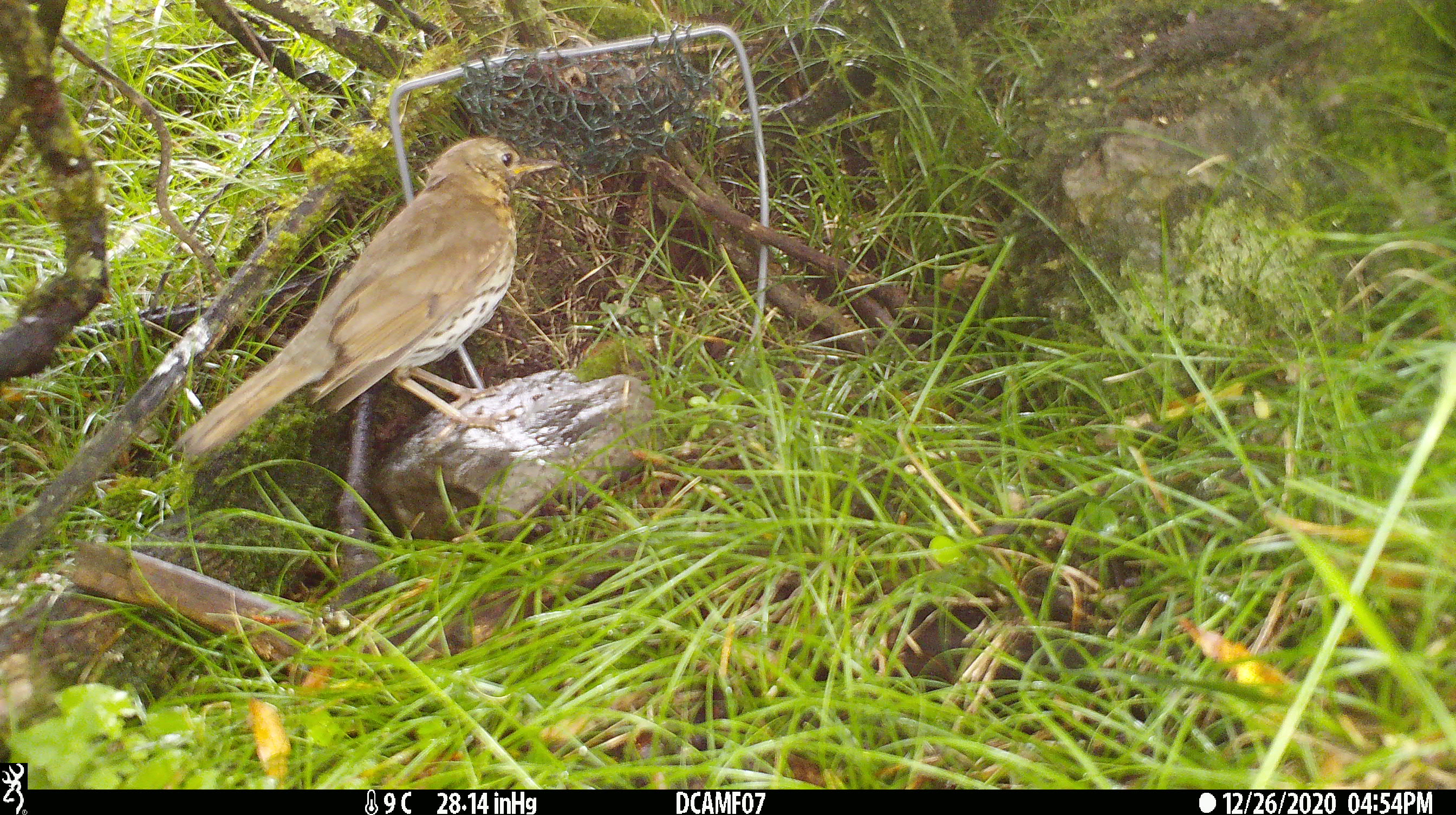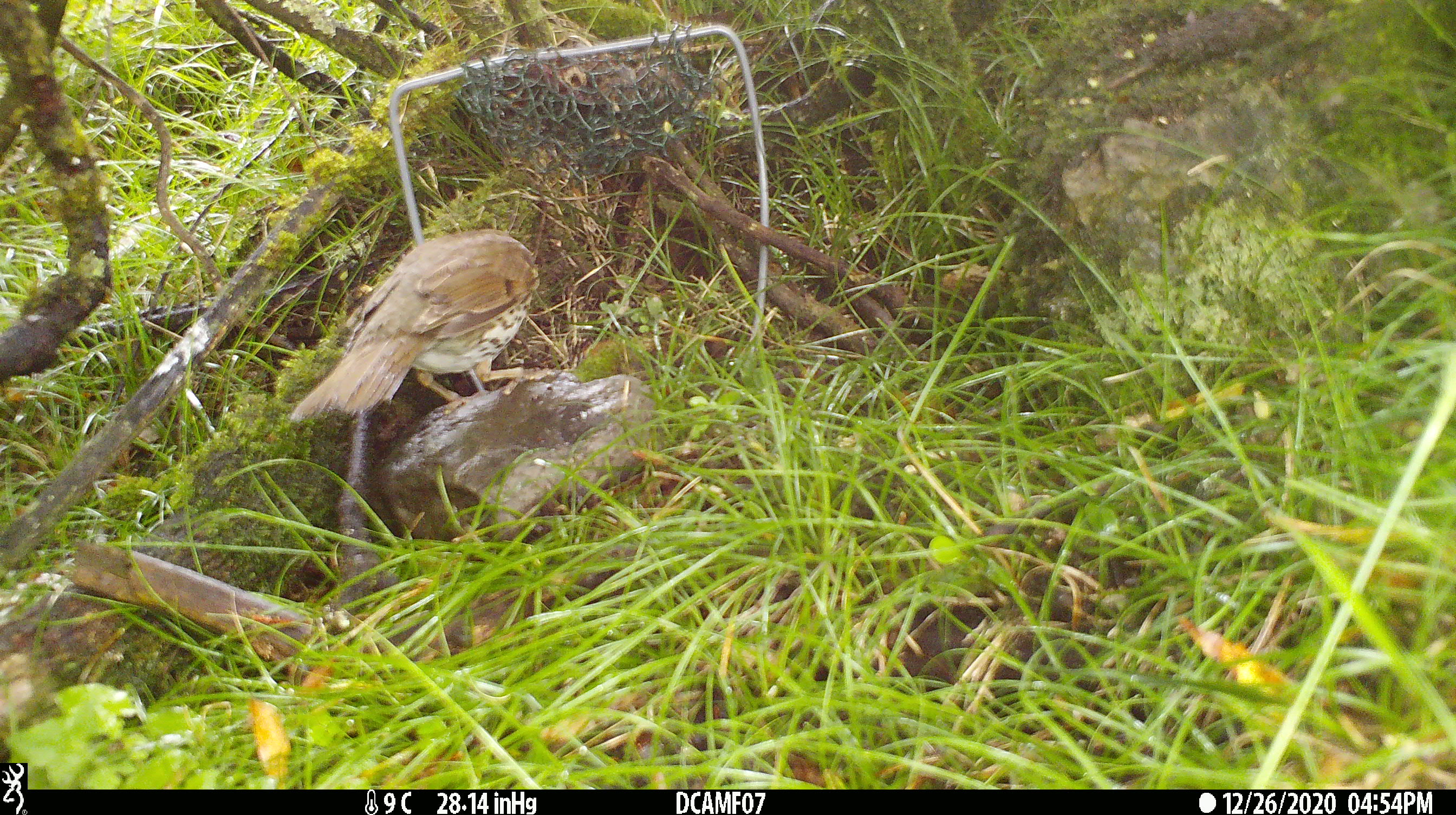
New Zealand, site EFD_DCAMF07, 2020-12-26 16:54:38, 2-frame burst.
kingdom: Animalia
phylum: Chordata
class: Aves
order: Passeriformes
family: Turdidae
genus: Turdus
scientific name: Turdus philomelos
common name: song thrush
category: thrush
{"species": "thrush (song thrush) (Turdus philomelos)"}